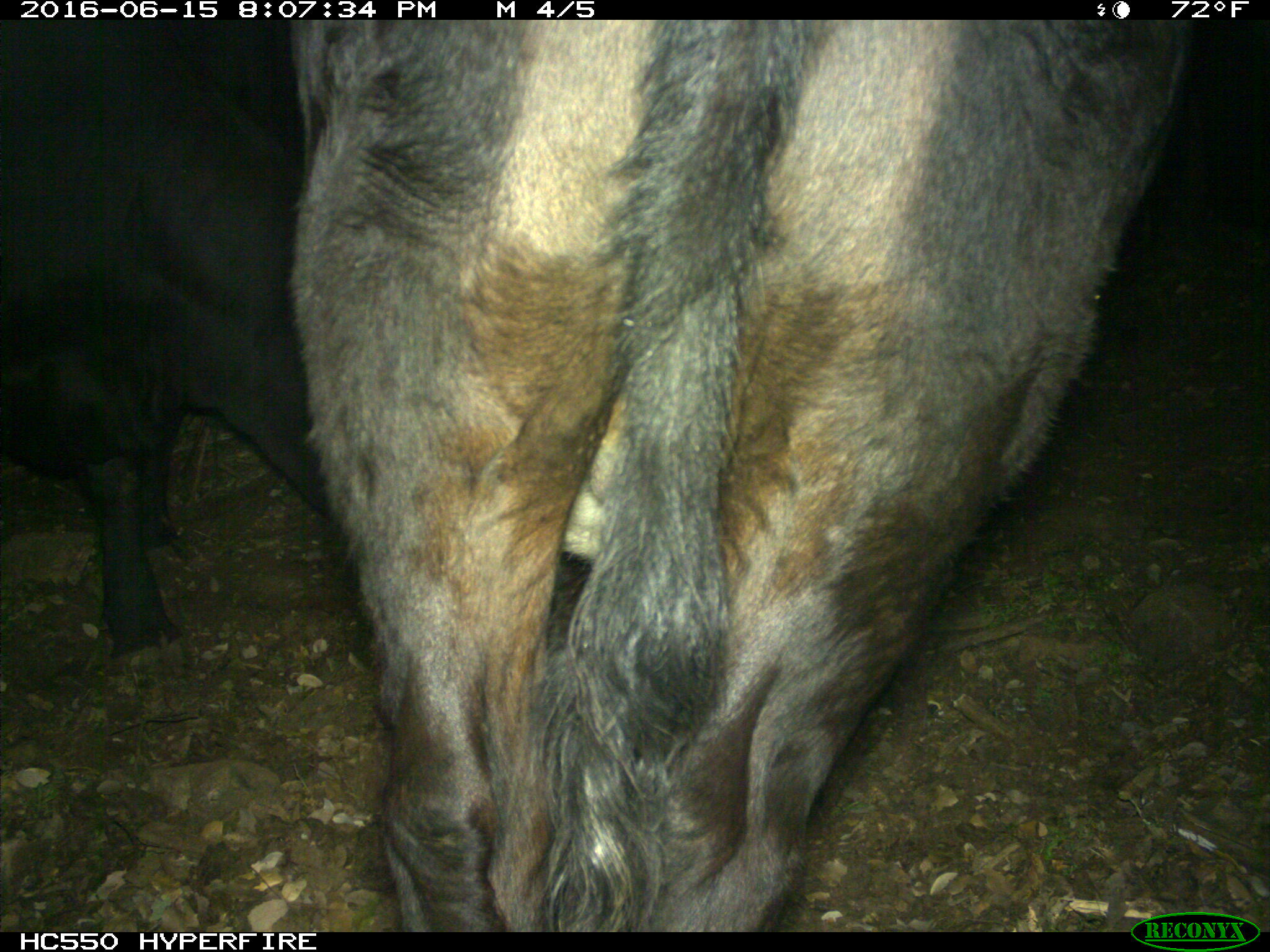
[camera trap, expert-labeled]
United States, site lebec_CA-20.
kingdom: Animalia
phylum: Chordata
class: Mammalia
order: Artiodactyla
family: Bovidae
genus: Bos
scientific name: Bos taurus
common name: domestic cow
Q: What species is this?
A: Bos taurus (domestic cow).